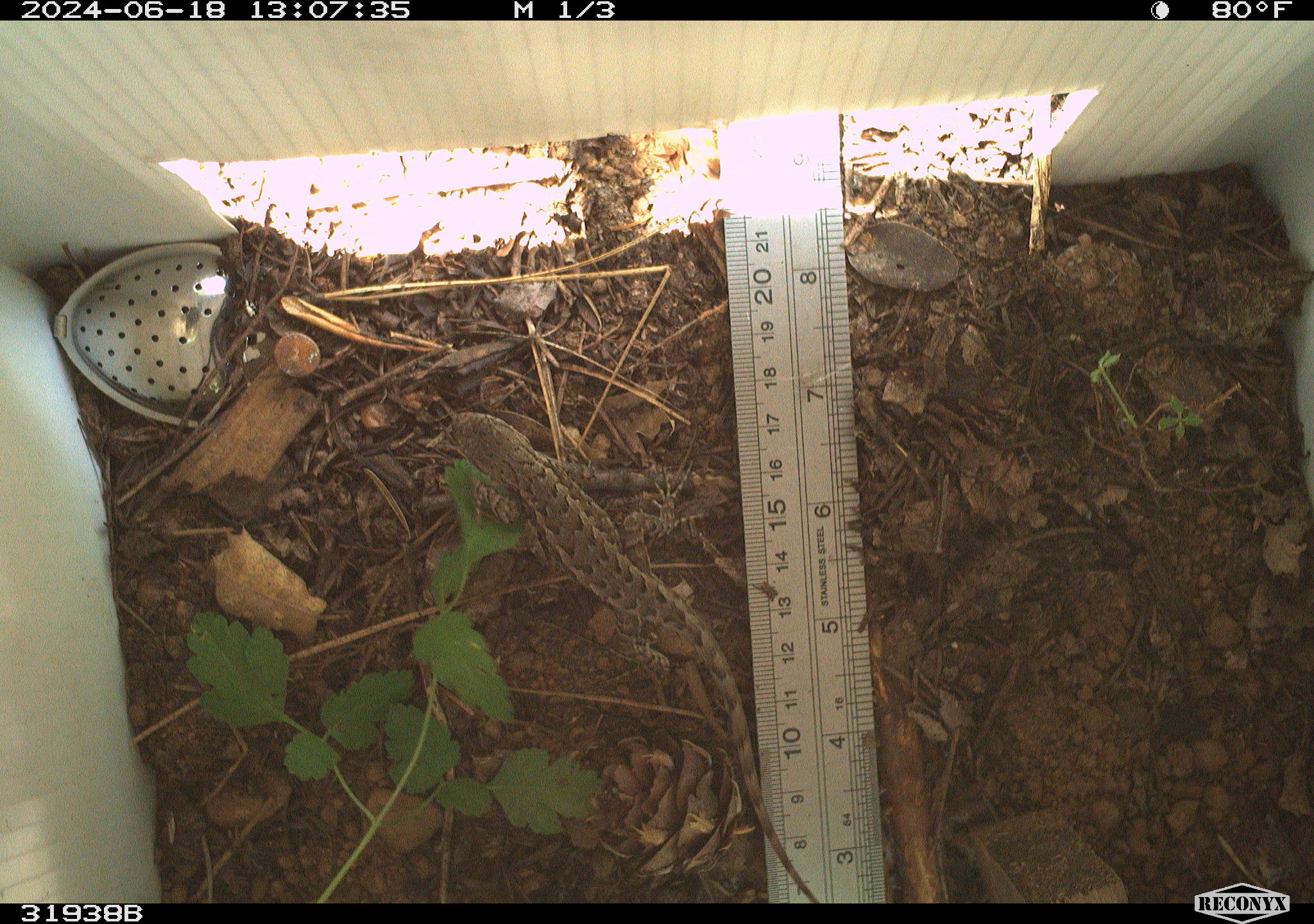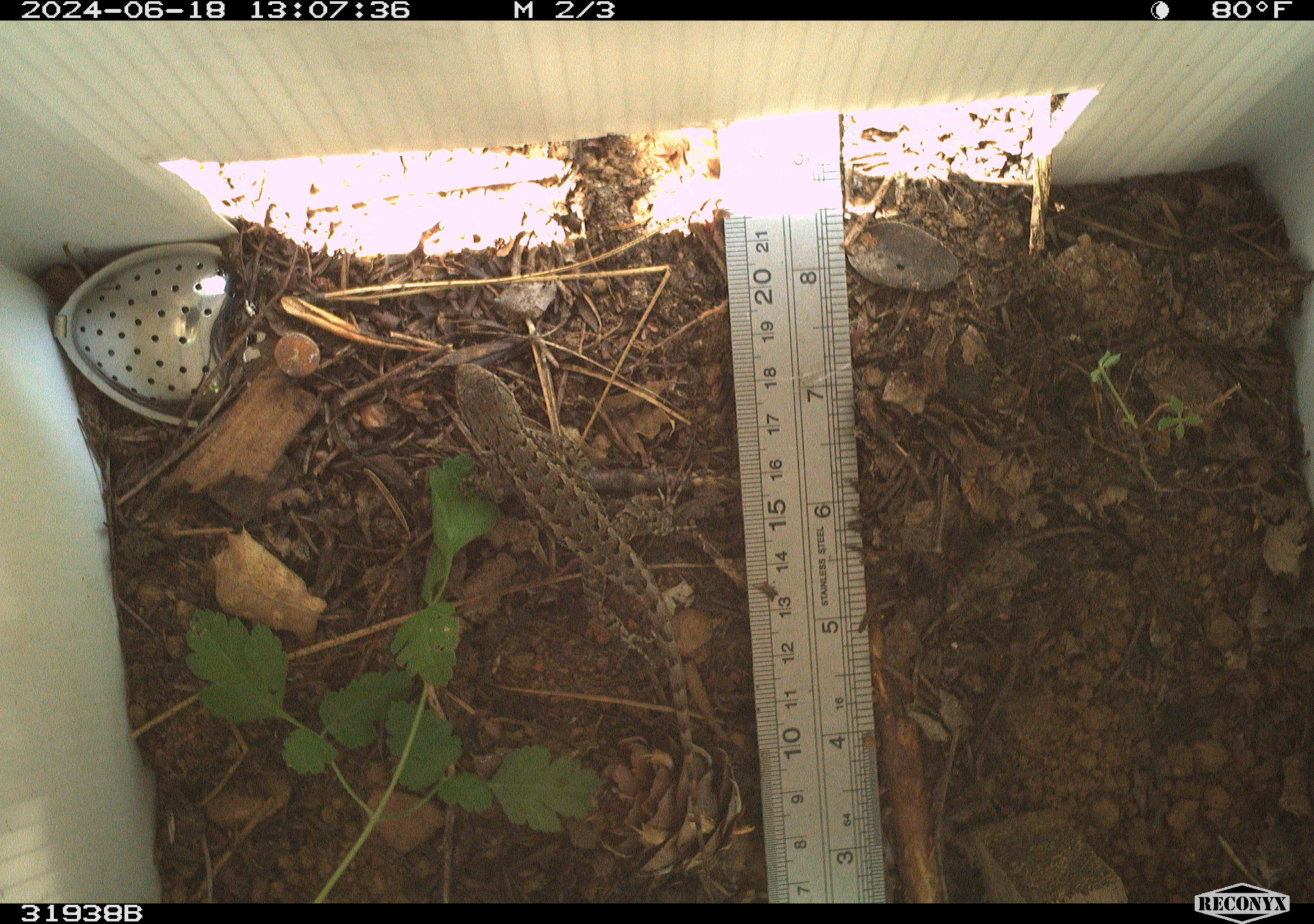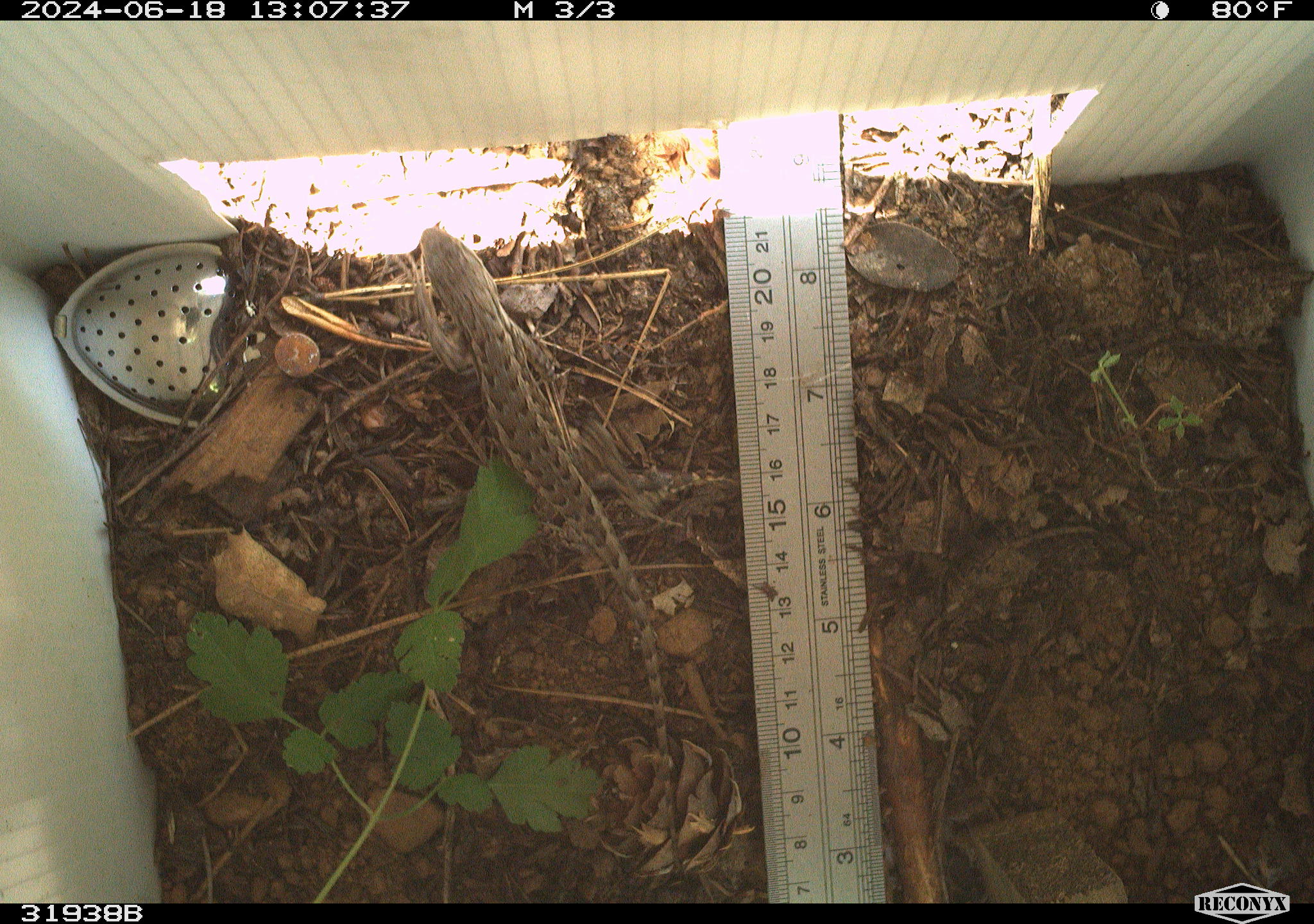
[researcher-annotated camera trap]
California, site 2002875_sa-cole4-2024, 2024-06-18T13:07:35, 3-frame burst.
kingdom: Animalia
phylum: Chordata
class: Reptilia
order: Squamata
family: Phrynosomatidae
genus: Sceloporus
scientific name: Sceloporus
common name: spiny lizards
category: sceloporus species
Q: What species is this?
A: Sceloporus species (spiny lizards) (Sceloporus).